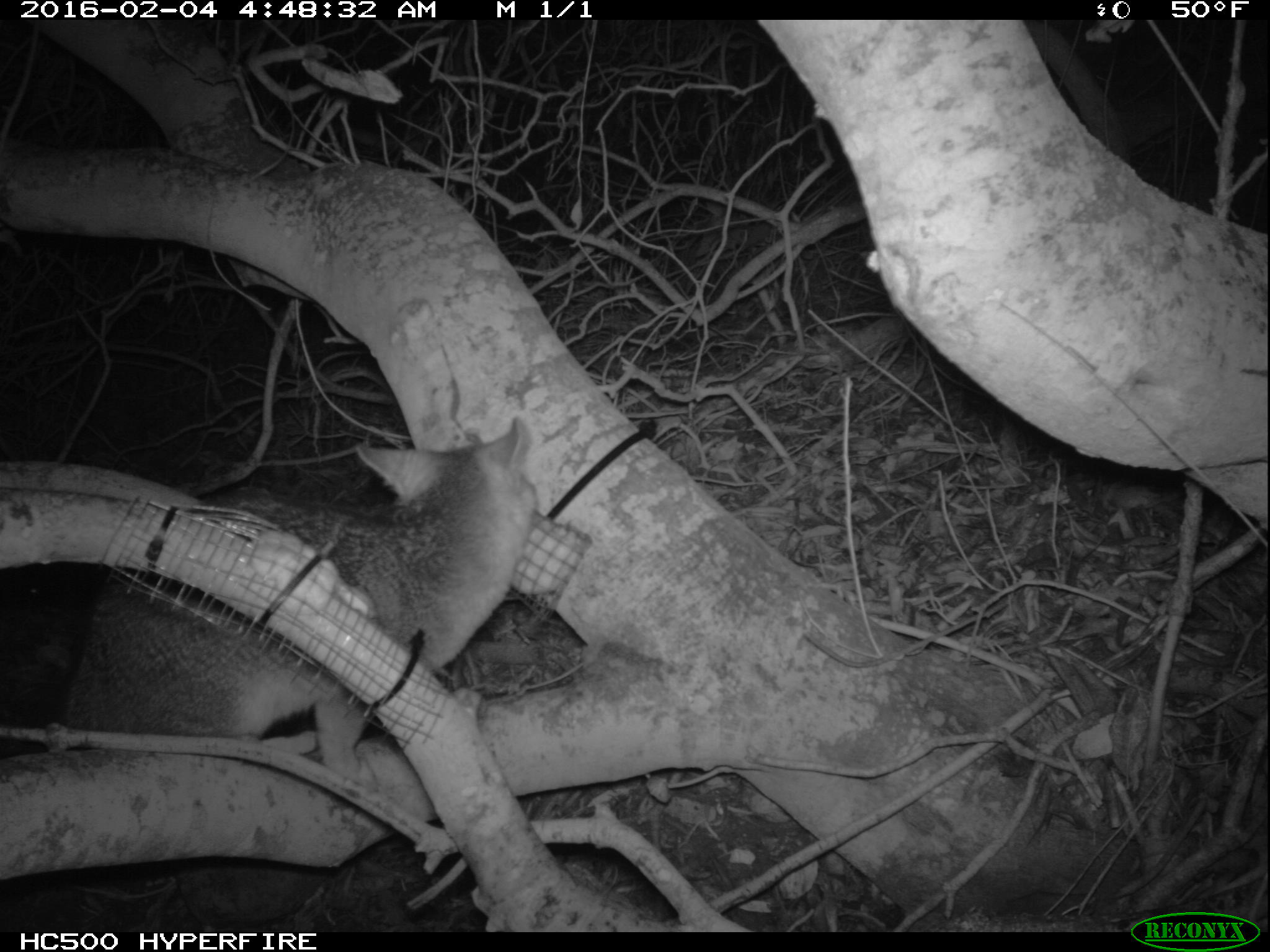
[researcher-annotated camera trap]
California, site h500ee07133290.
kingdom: Animalia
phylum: Chordata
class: Mammalia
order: Carnivora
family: Canidae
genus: Urocyon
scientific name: Urocyon littoralis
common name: island fox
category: fox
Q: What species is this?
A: Fox (island fox) (Urocyon littoralis).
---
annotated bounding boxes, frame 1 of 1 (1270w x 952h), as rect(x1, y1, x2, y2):
fox: rect(55, 418, 534, 792)